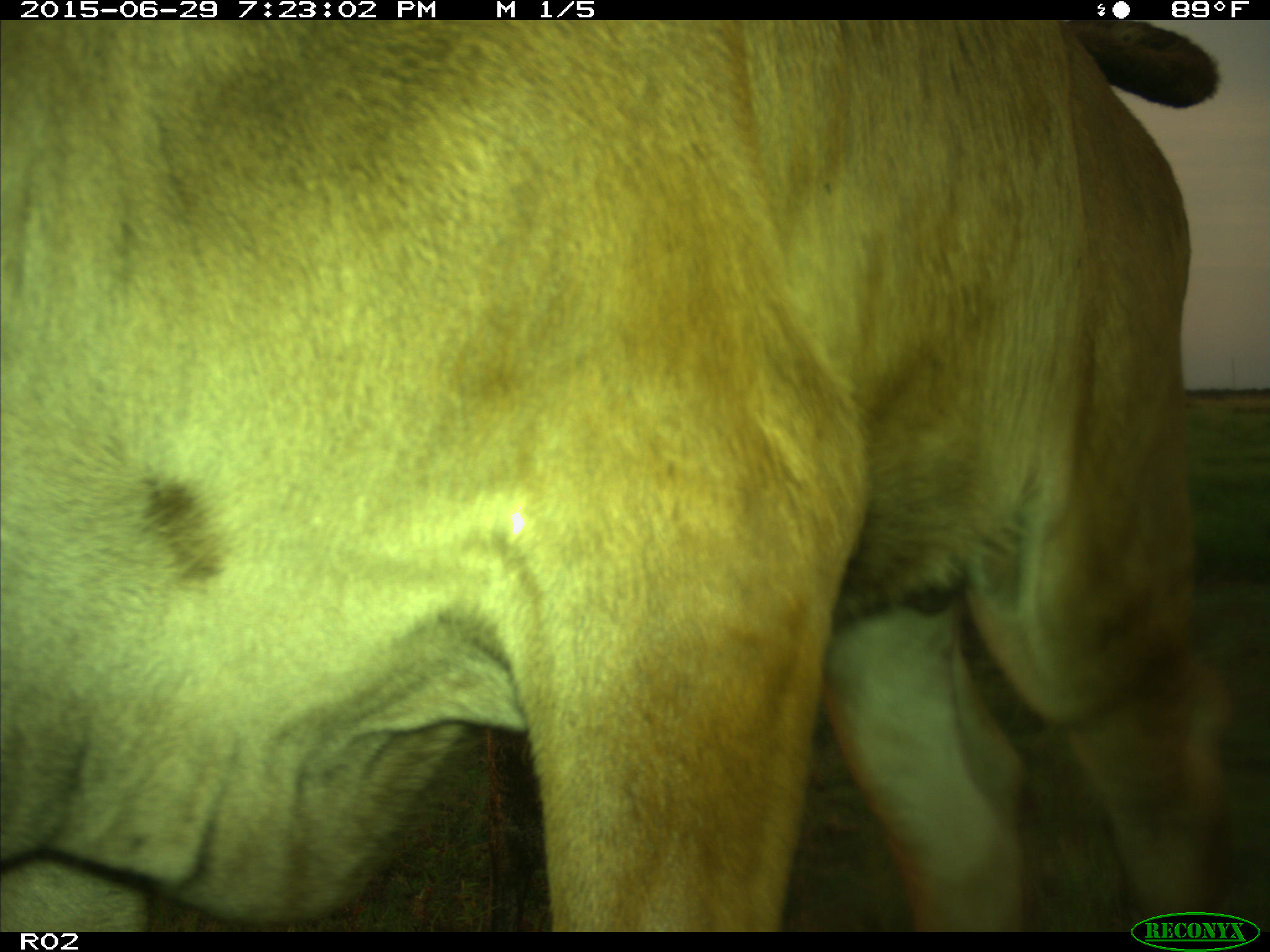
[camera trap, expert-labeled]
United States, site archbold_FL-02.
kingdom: Animalia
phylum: Chordata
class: Mammalia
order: Artiodactyla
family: Bovidae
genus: Bos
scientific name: Bos taurus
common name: domestic cow